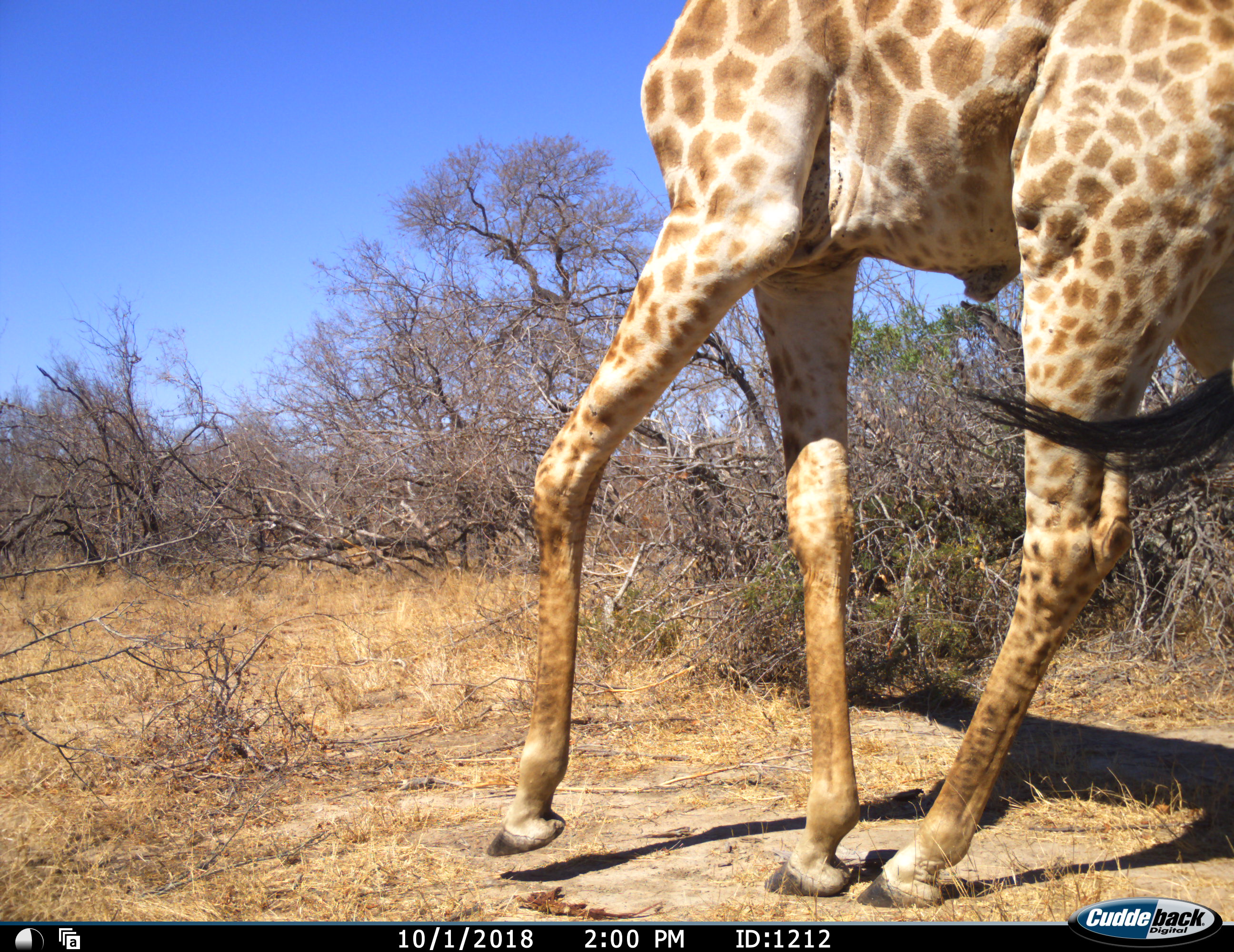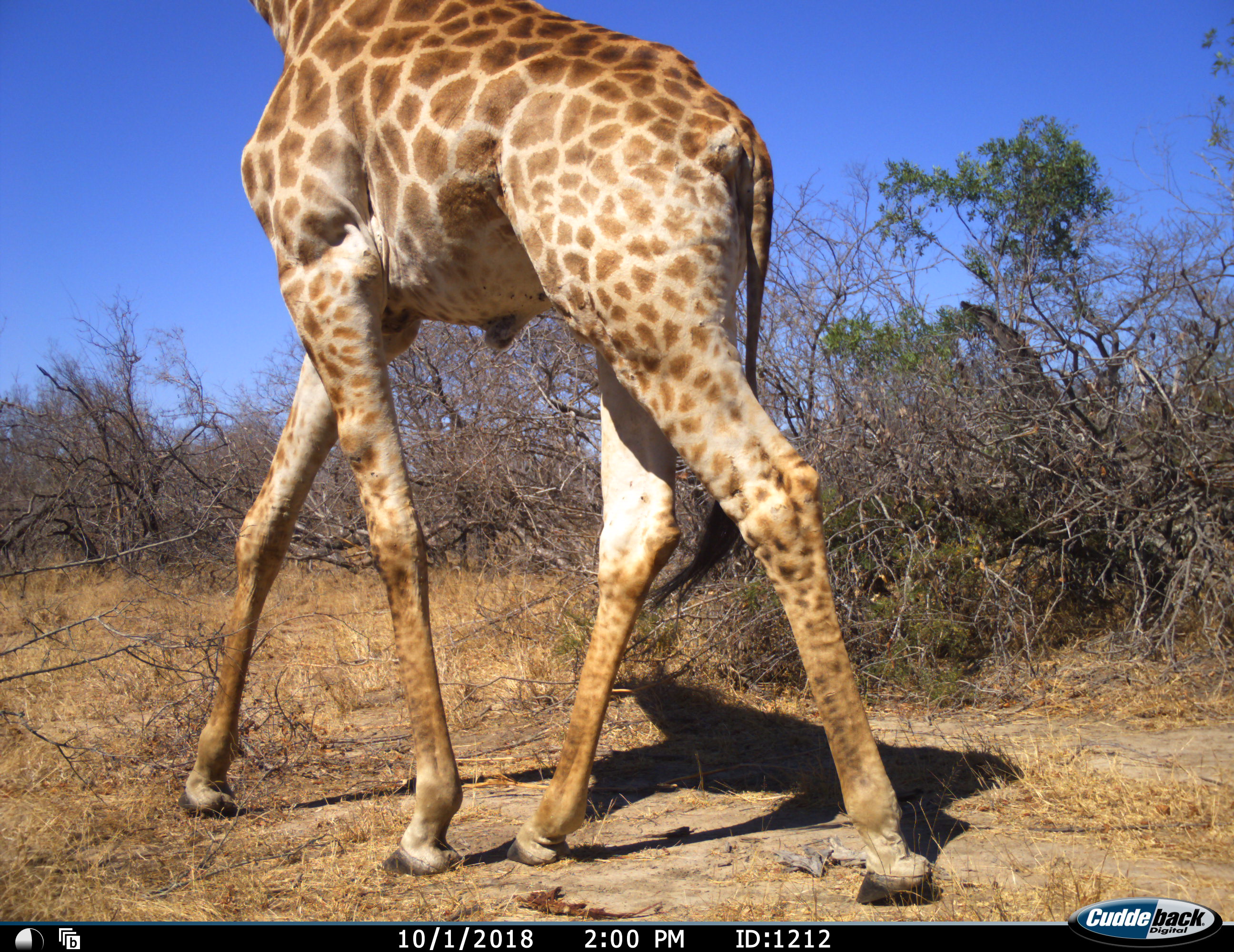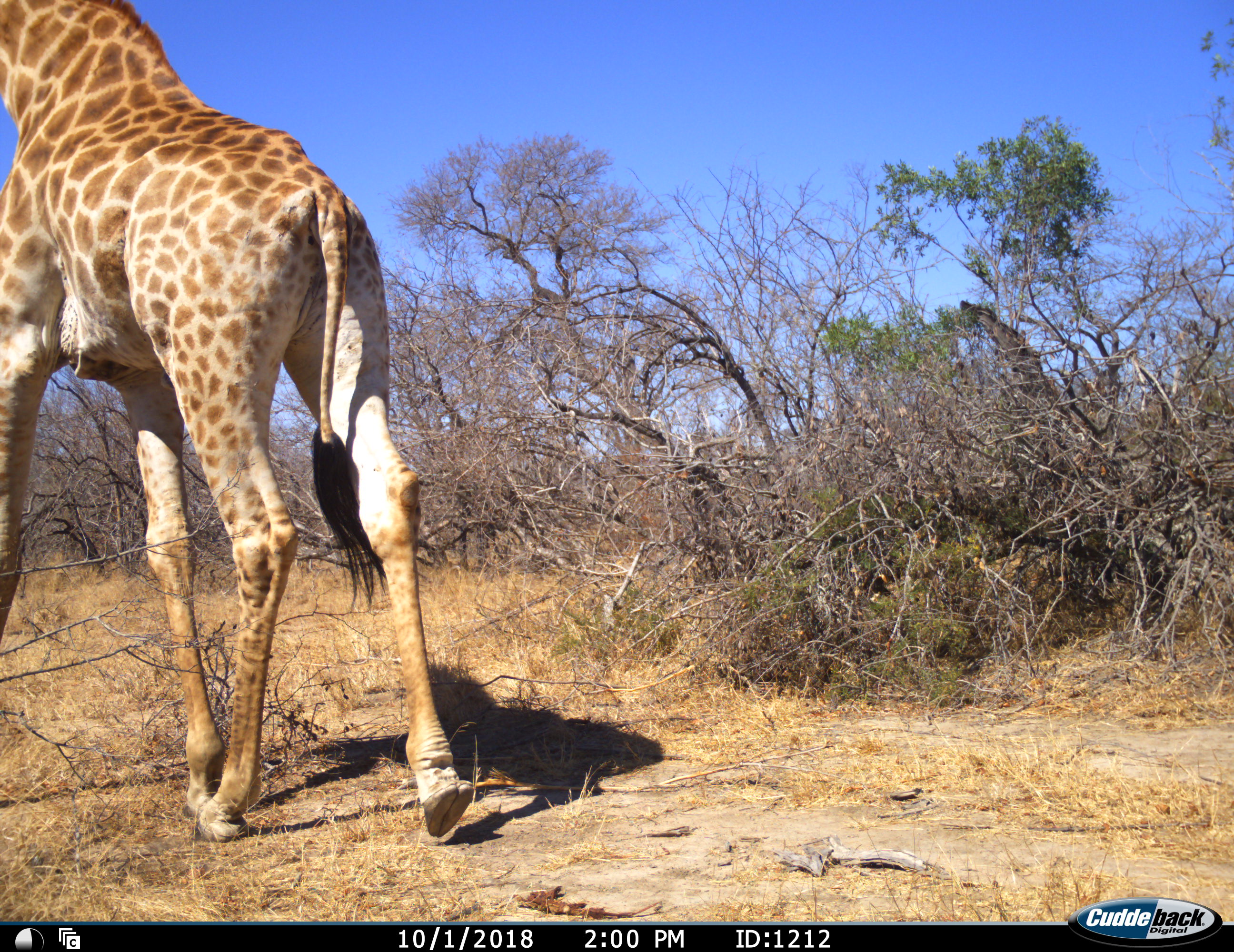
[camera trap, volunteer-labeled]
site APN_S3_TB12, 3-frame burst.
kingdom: Animalia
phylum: Chordata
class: Mammalia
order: Artiodactyla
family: Giraffidae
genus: Giraffa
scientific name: Giraffa camelopardalis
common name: giraffe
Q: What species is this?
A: Giraffe (Giraffa camelopardalis).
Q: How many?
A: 1.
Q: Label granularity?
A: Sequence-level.